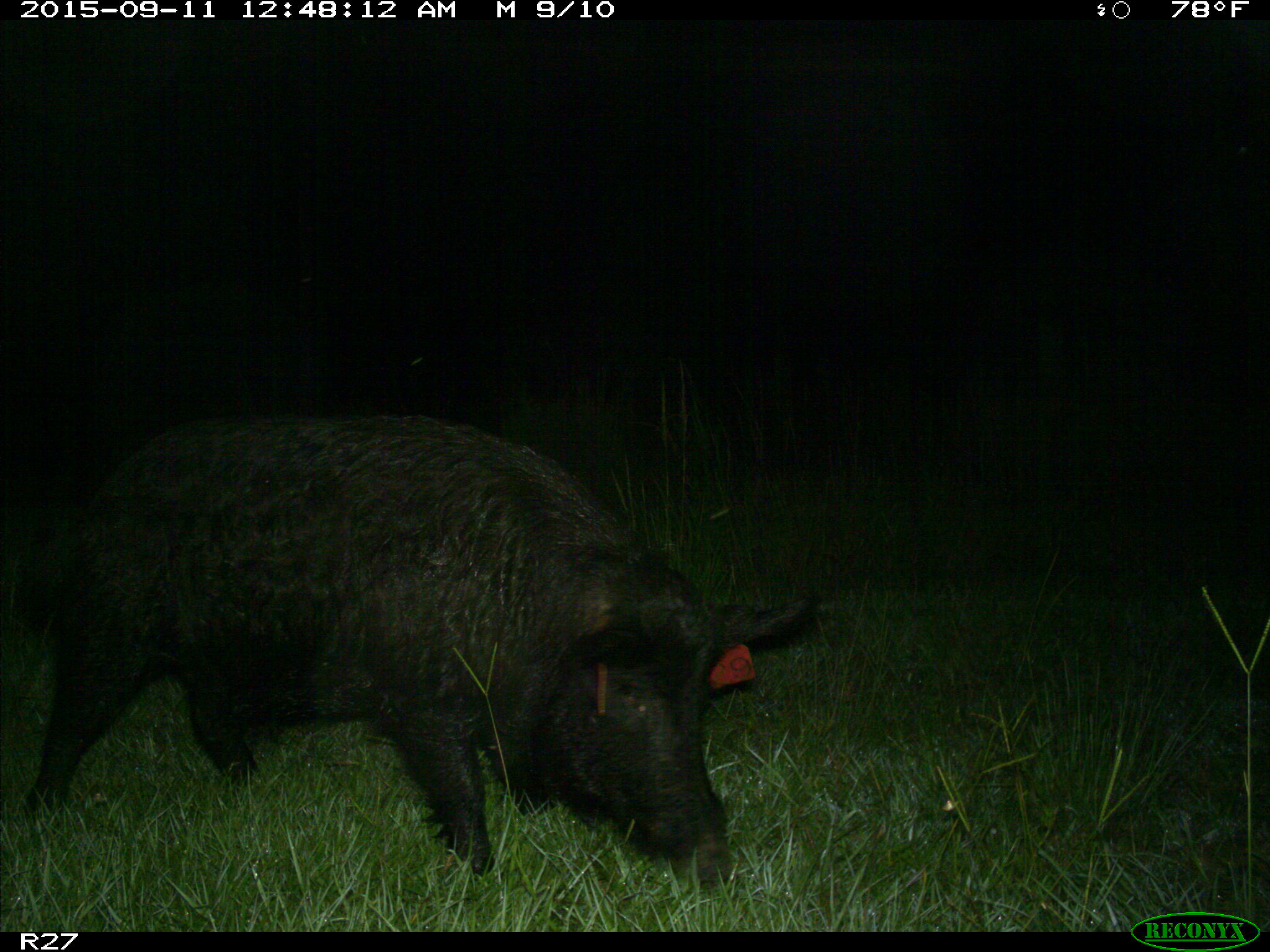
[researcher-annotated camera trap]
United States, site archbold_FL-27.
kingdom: Animalia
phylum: Chordata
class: Mammalia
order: Artiodactyla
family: Suidae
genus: Sus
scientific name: Sus scrofa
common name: wild boar